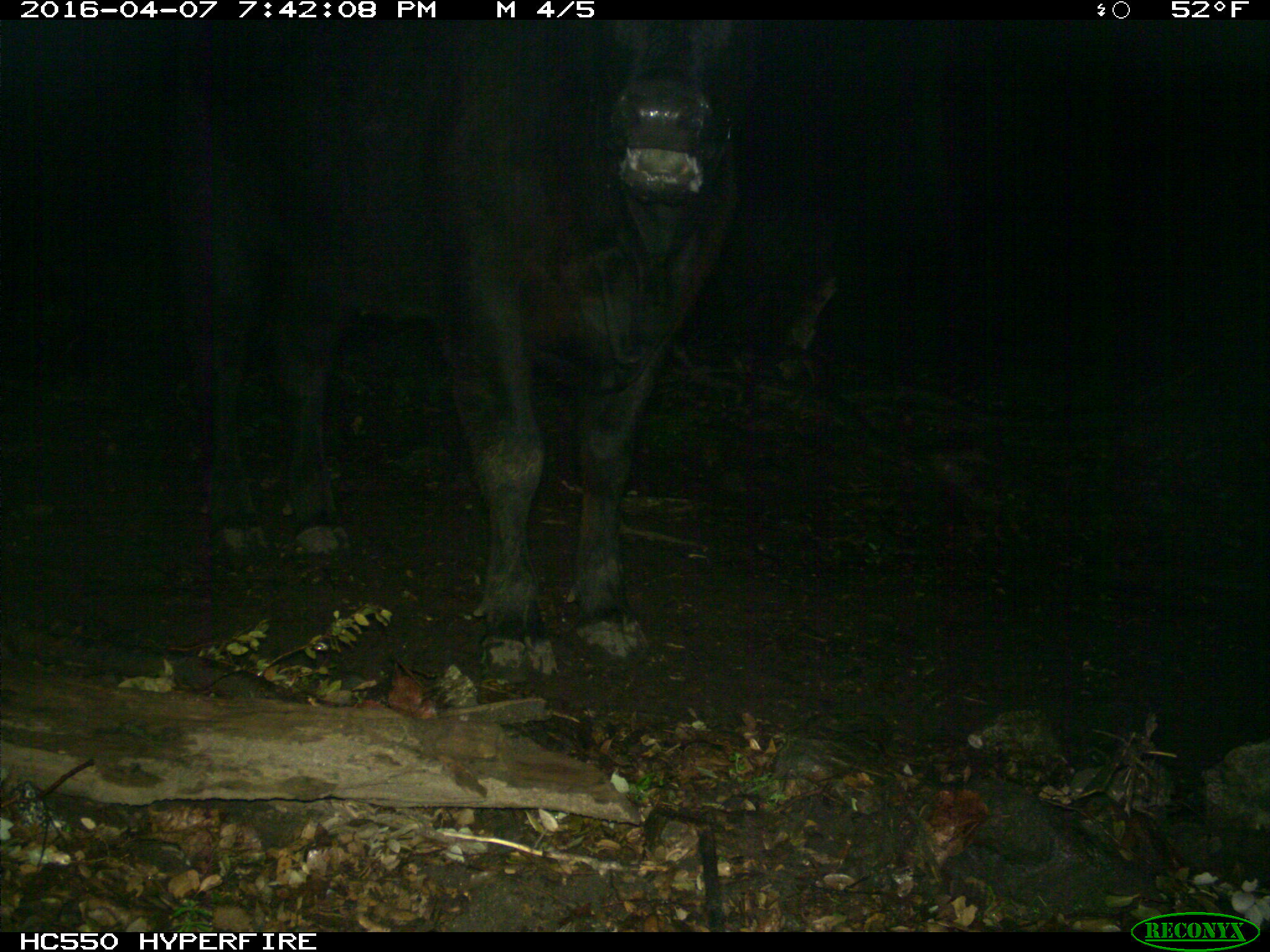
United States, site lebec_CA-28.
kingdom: Animalia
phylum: Chordata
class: Mammalia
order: Artiodactyla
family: Bovidae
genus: Bos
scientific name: Bos taurus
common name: domestic cow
Bos taurus (domestic cow).